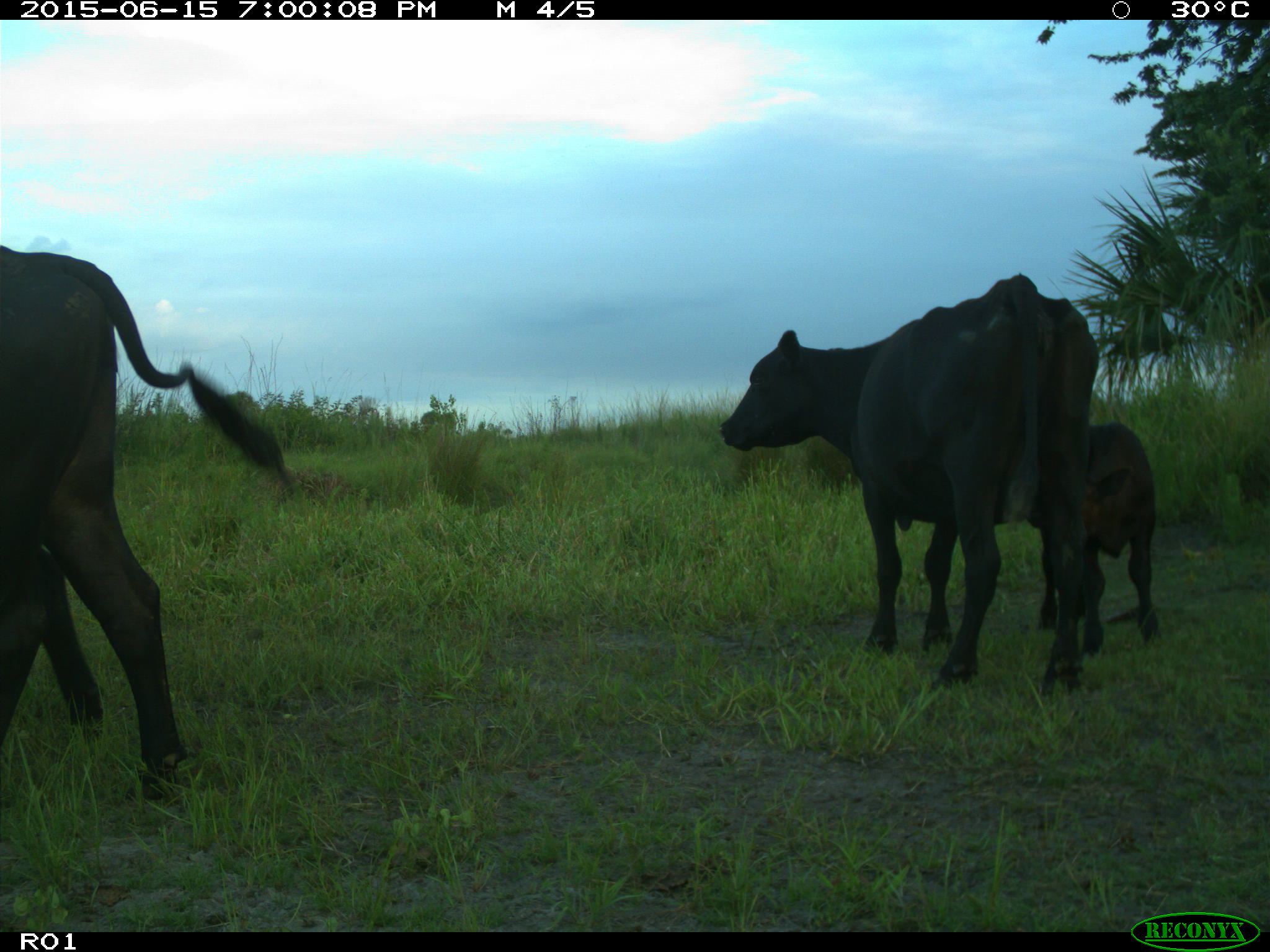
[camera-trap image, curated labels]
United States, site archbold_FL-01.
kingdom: Animalia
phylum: Chordata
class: Mammalia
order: Artiodactyla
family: Bovidae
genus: Bos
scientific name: Bos taurus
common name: domestic cow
Bos taurus (domestic cow).